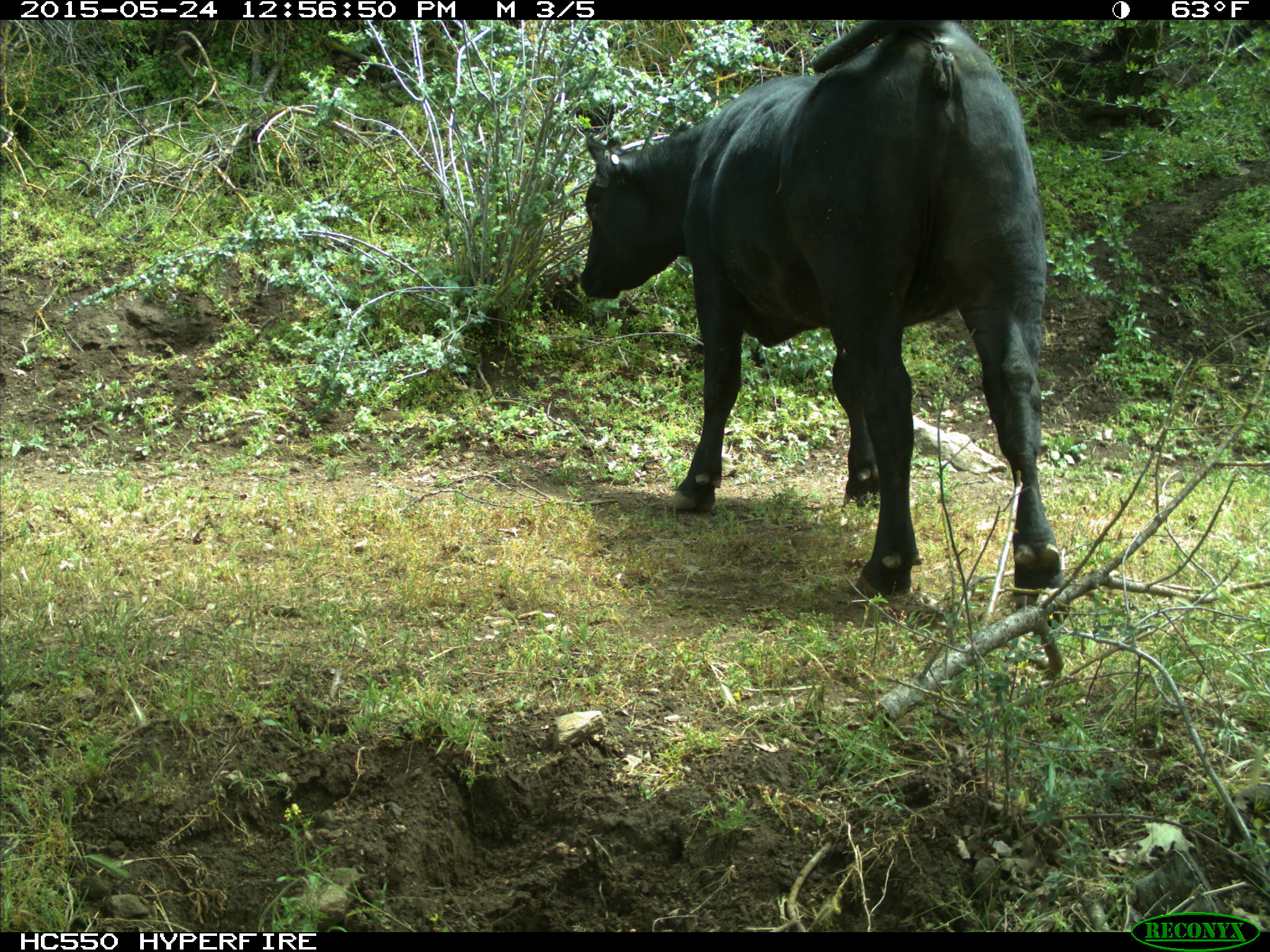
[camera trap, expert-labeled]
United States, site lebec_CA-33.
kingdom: Animalia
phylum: Chordata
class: Mammalia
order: Artiodactyla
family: Bovidae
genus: Bos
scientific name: Bos taurus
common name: domestic cow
Bos taurus (domestic cow).